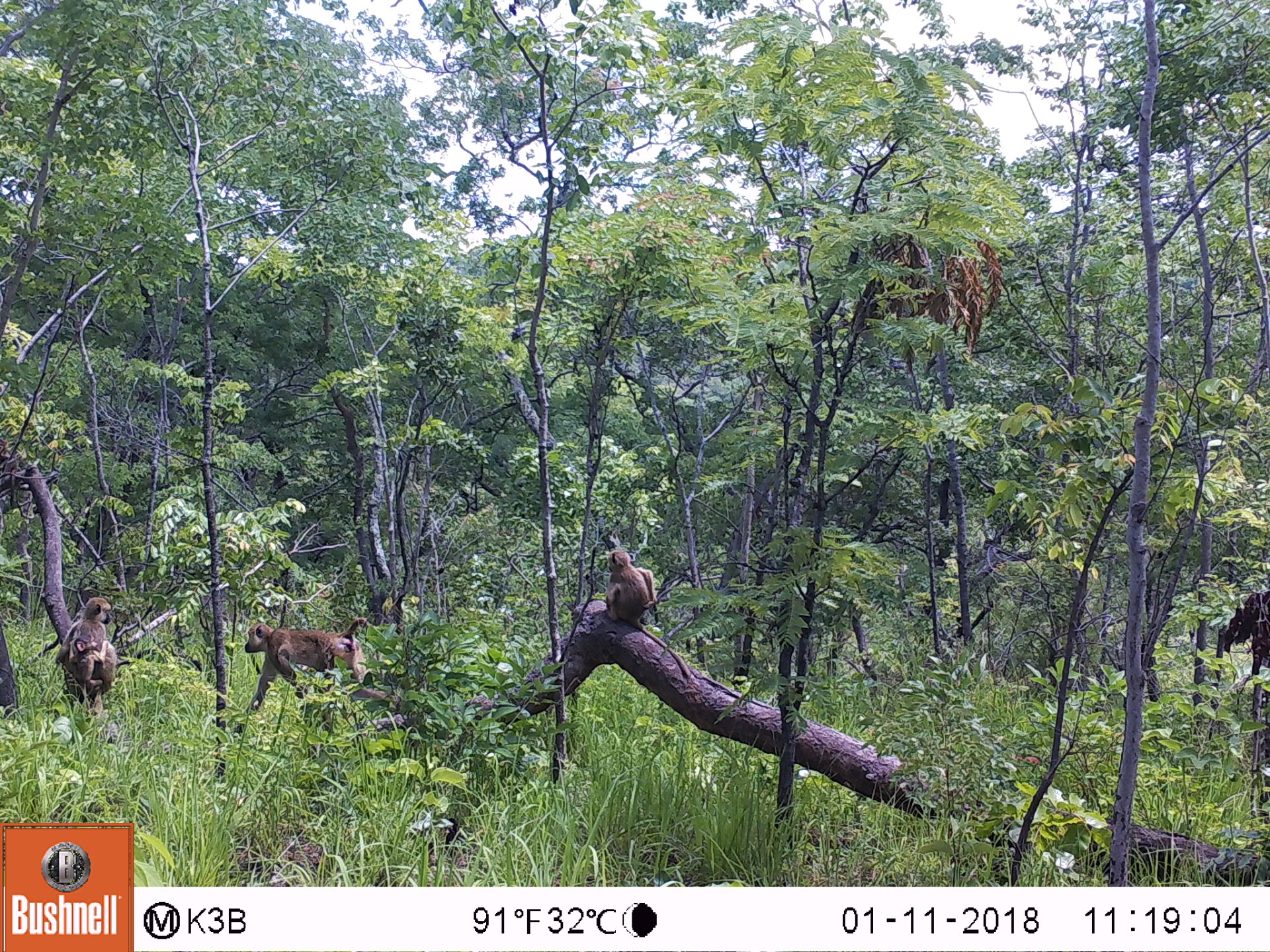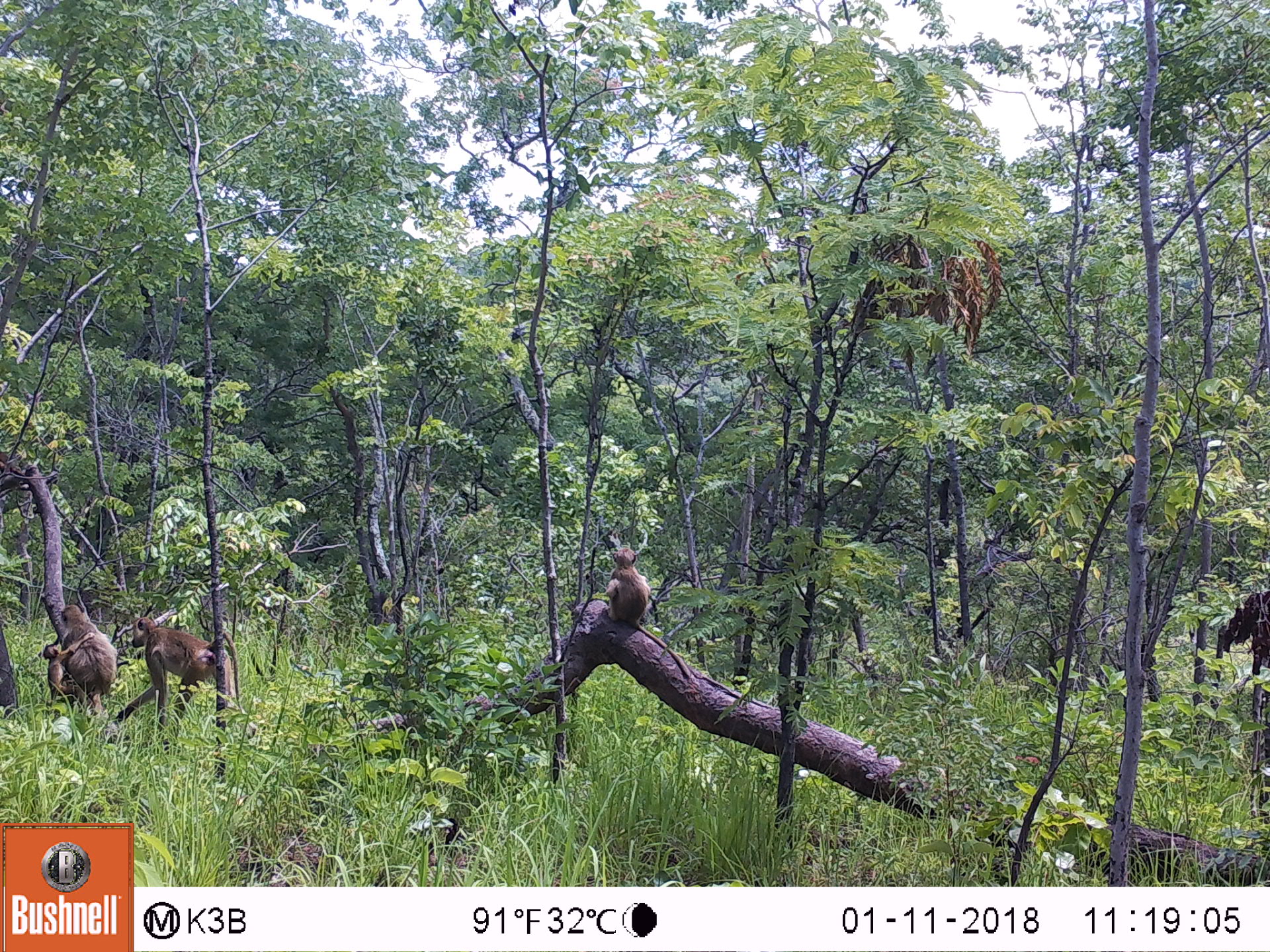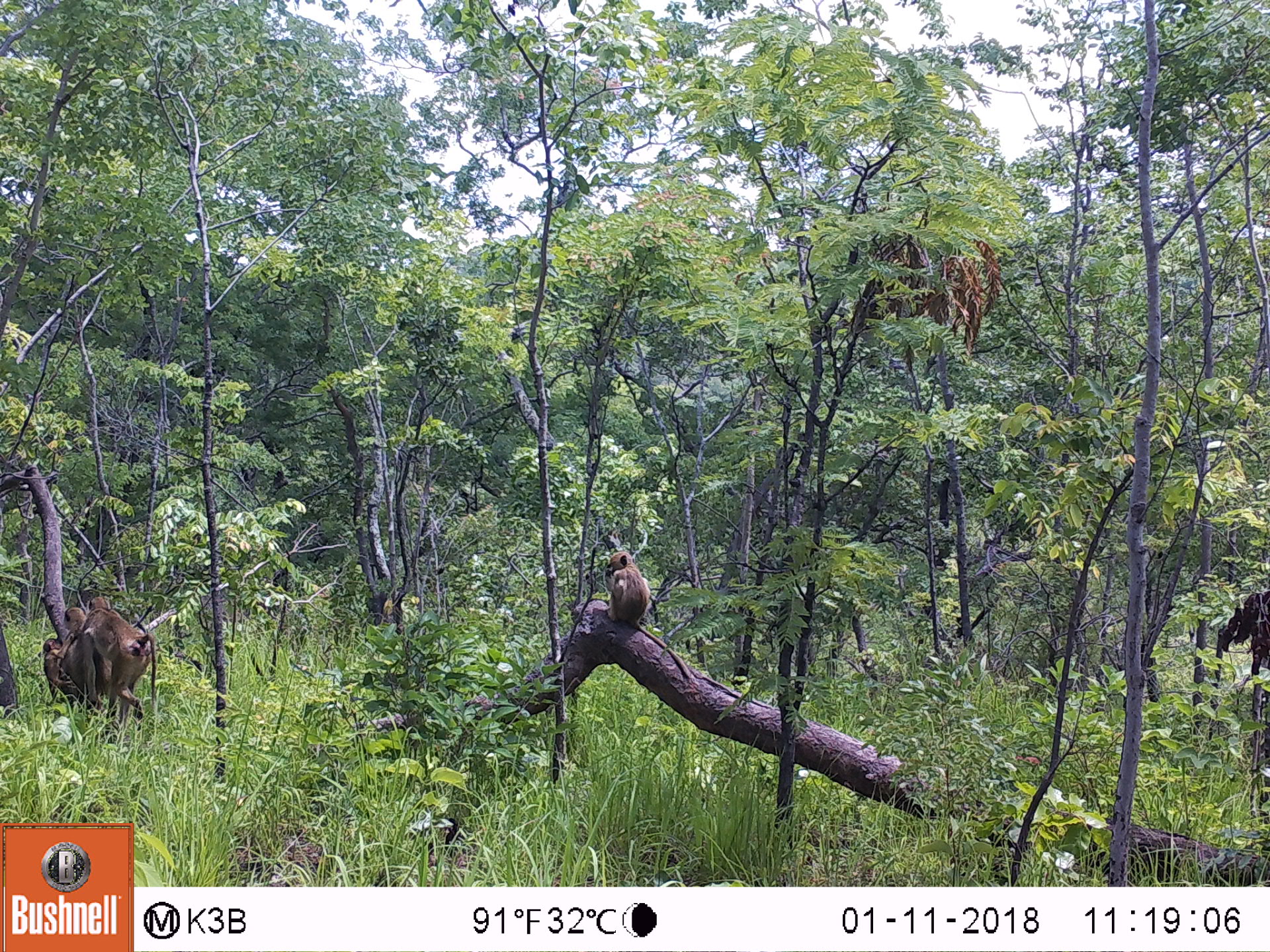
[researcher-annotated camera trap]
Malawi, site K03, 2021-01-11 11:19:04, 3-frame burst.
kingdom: Animalia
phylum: Chordata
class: Mammalia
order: Primates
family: Cercopithecidae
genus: Papio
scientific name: Papio cynocephalus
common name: yellow baboon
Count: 3.